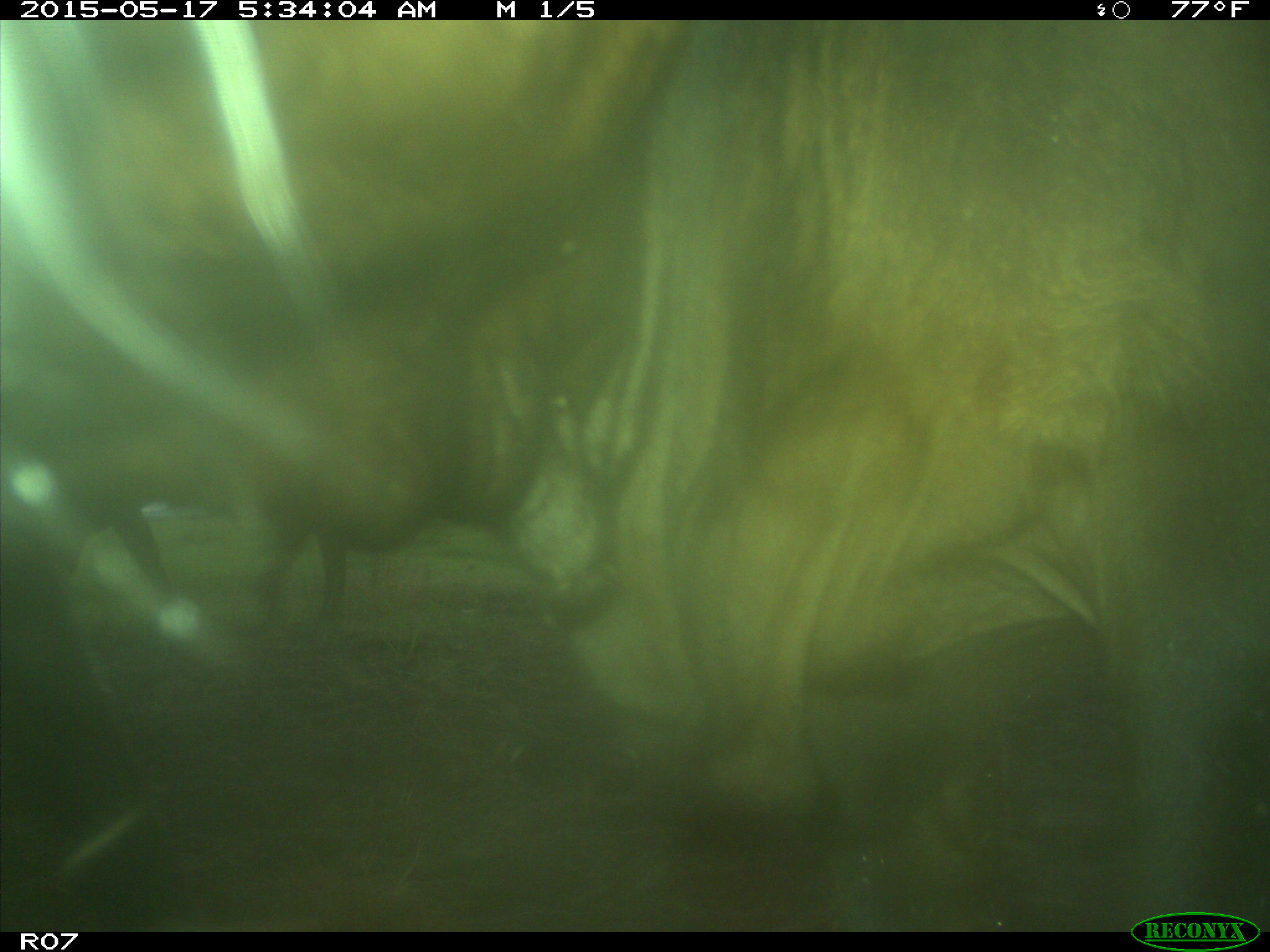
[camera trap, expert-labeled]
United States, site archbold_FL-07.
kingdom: Animalia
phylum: Chordata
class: Mammalia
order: Artiodactyla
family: Bovidae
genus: Bos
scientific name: Bos taurus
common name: domestic cow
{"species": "Bos taurus (domestic cow)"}